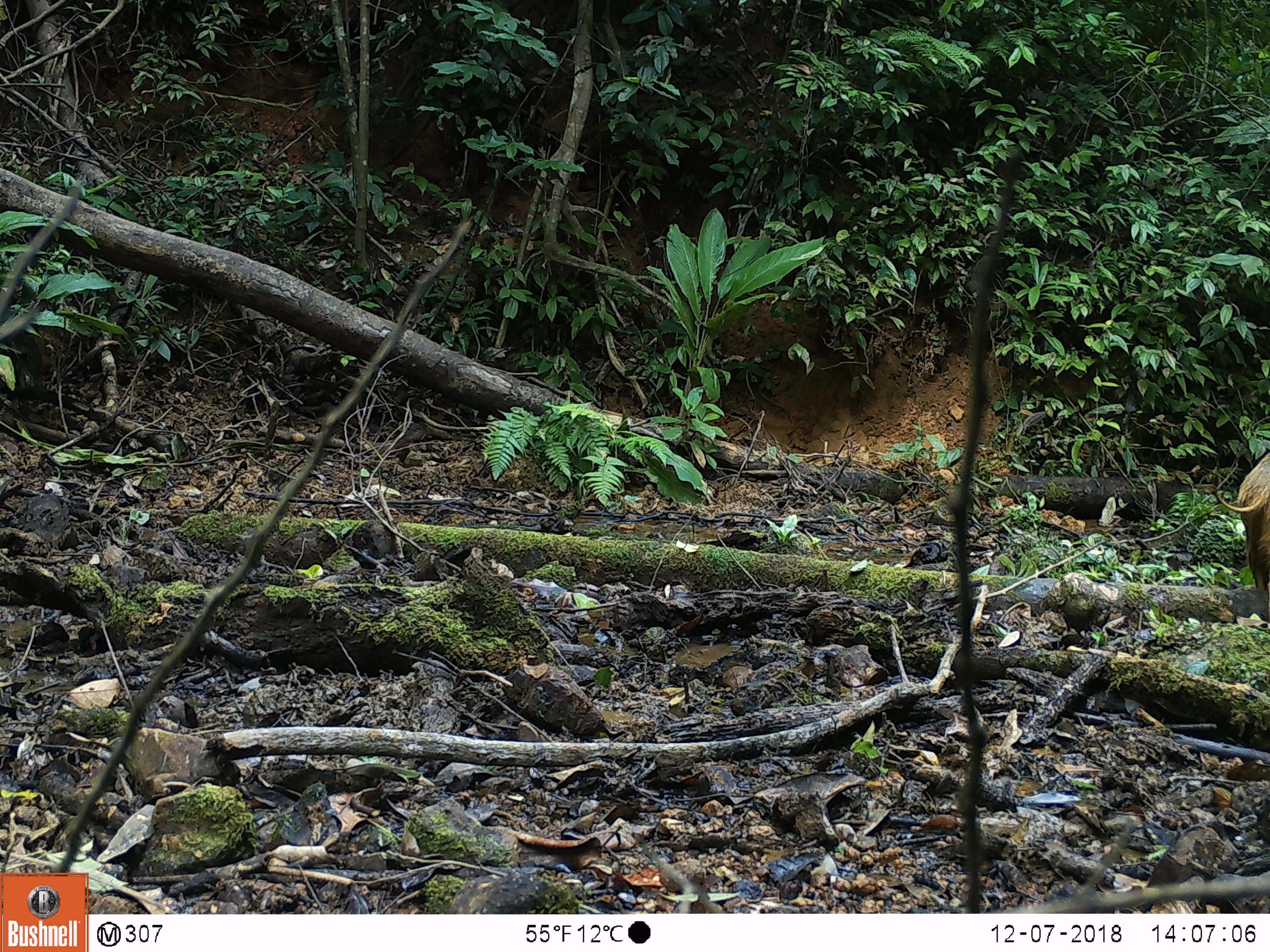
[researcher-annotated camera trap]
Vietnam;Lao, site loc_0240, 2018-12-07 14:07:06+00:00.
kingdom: Animalia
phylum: Chordata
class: Mammalia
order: Artiodactyla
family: Suidae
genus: Sus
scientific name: Sus scrofa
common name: eurasian wild pig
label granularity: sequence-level